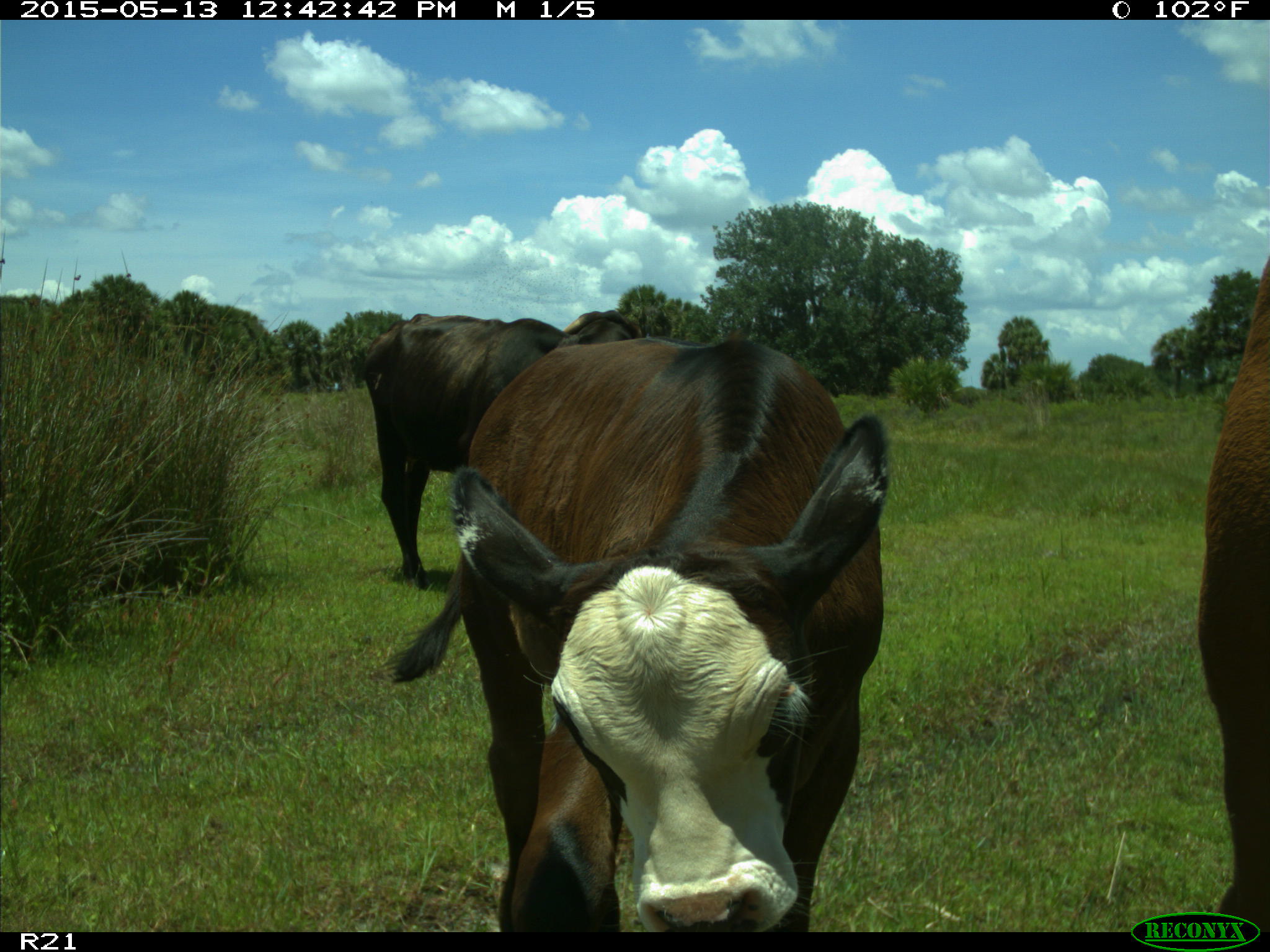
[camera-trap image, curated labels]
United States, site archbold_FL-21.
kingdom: Animalia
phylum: Chordata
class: Mammalia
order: Artiodactyla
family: Bovidae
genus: Bos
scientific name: Bos taurus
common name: domestic cow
Bos taurus (domestic cow).